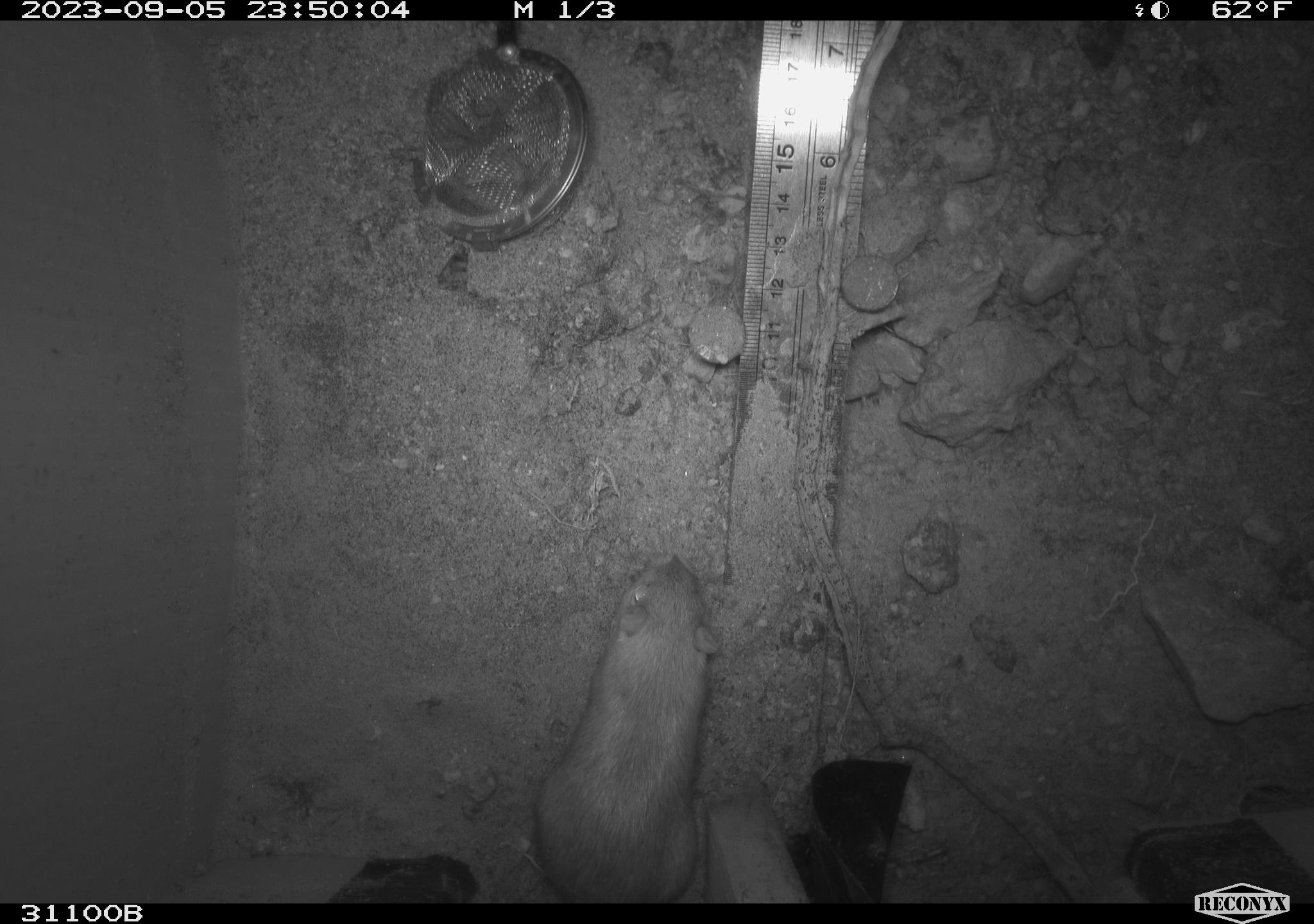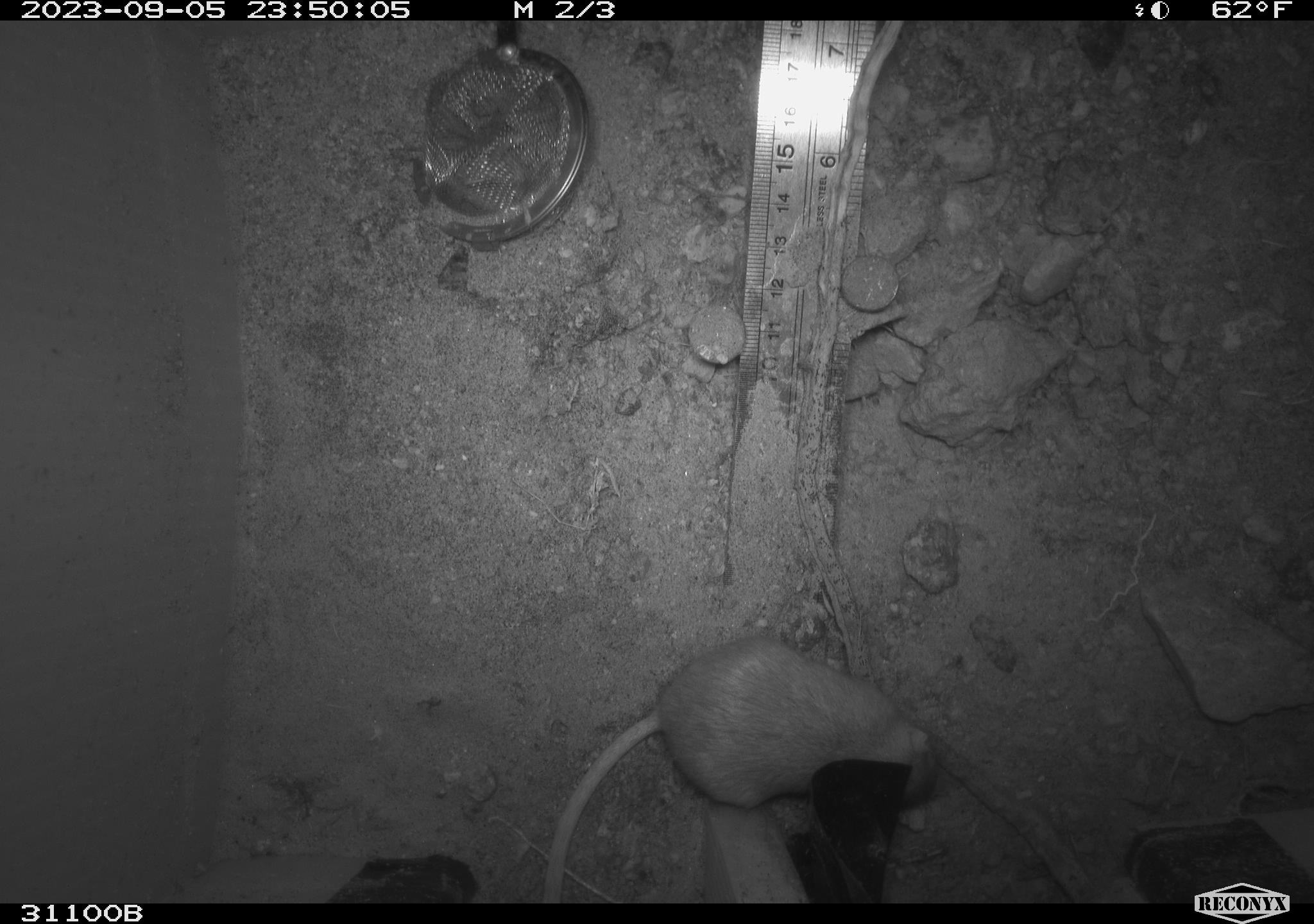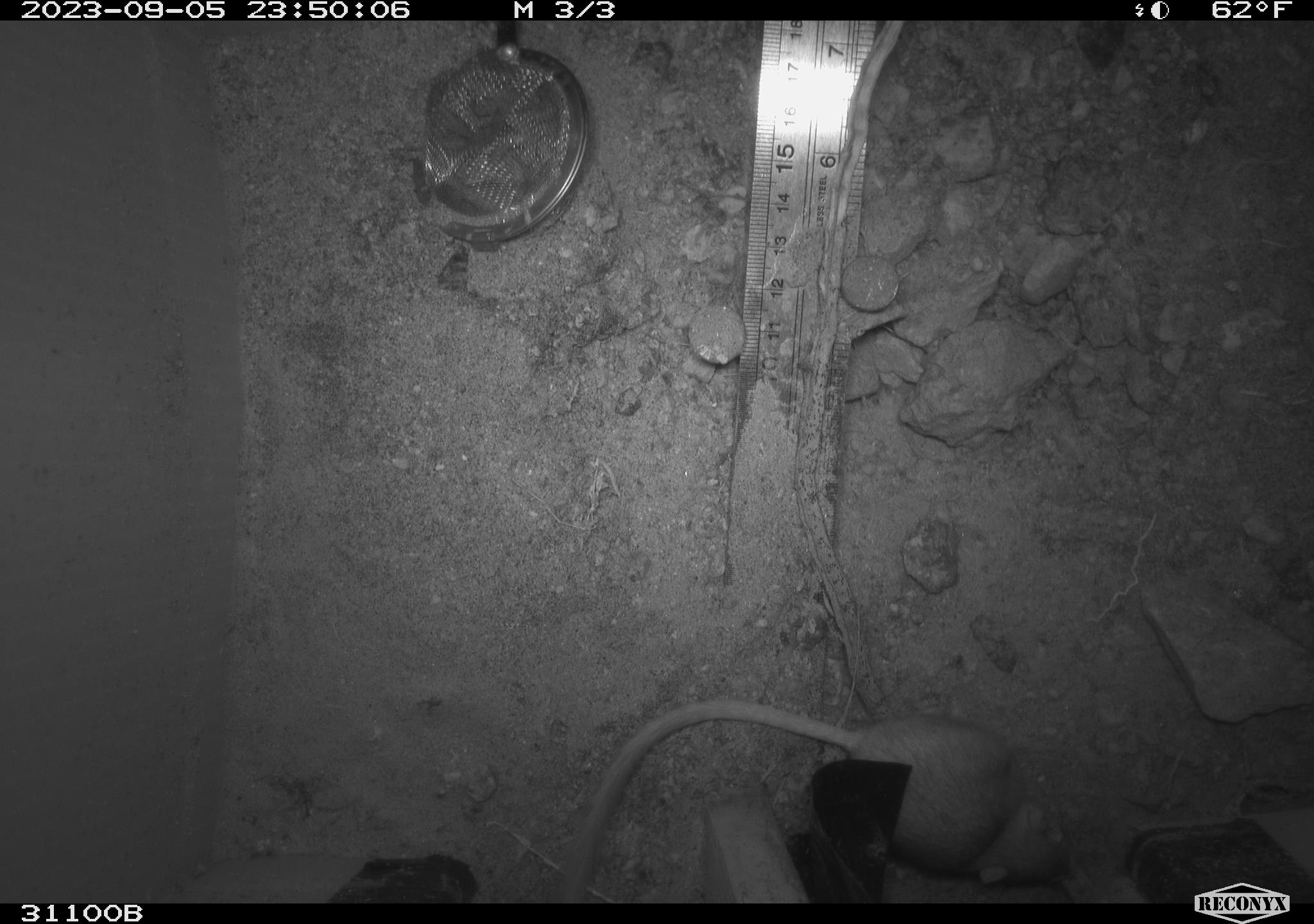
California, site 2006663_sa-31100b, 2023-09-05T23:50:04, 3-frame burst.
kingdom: Animalia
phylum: Chordata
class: Mammalia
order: Rodentia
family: Heteromyidae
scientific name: Heteromyidae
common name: kangaroo rats and pocket mice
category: heteromyidae family